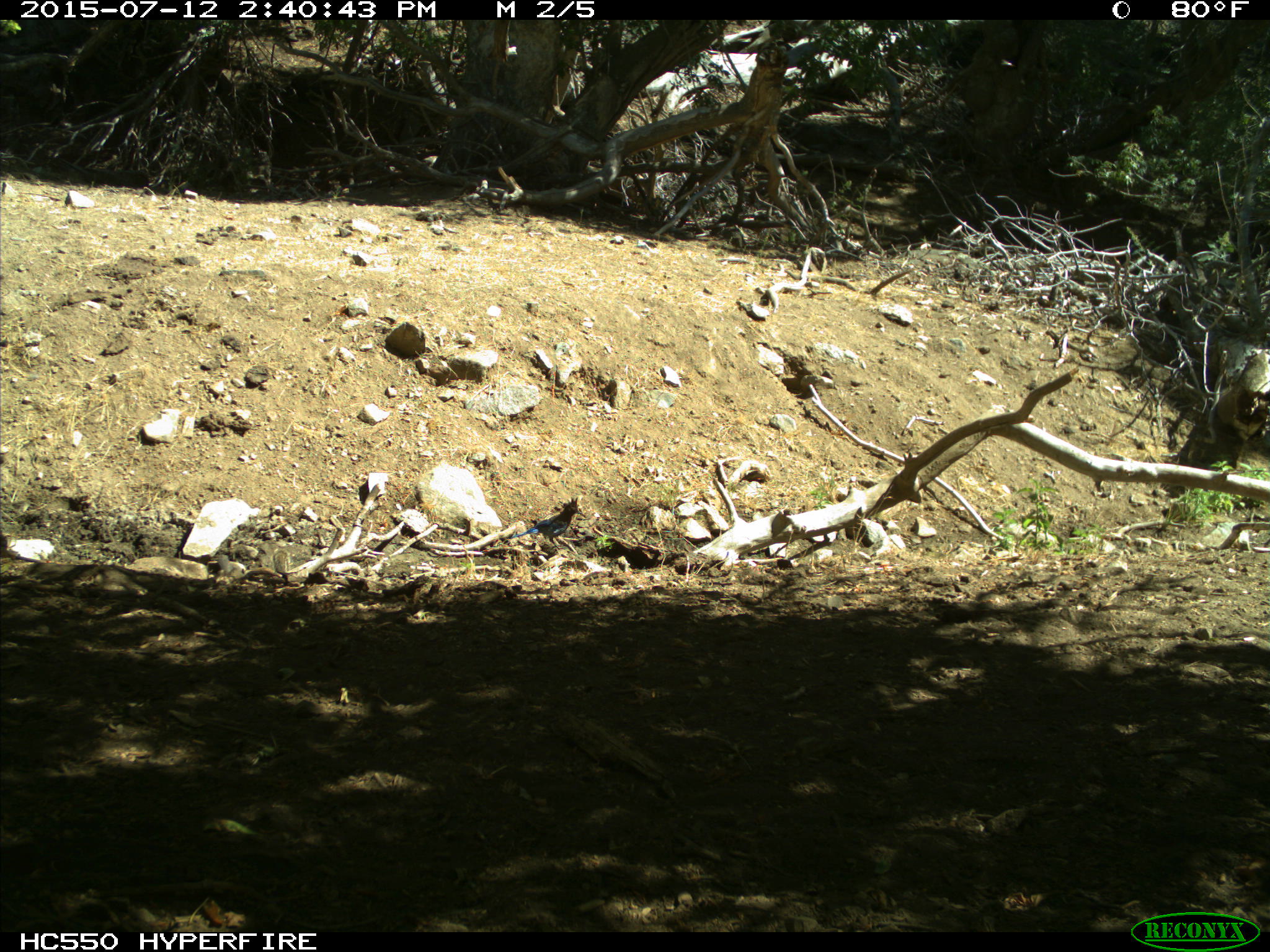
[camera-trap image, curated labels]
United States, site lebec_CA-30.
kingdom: Animalia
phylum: Chordata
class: Aves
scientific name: Aves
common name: birds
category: unidentified bird